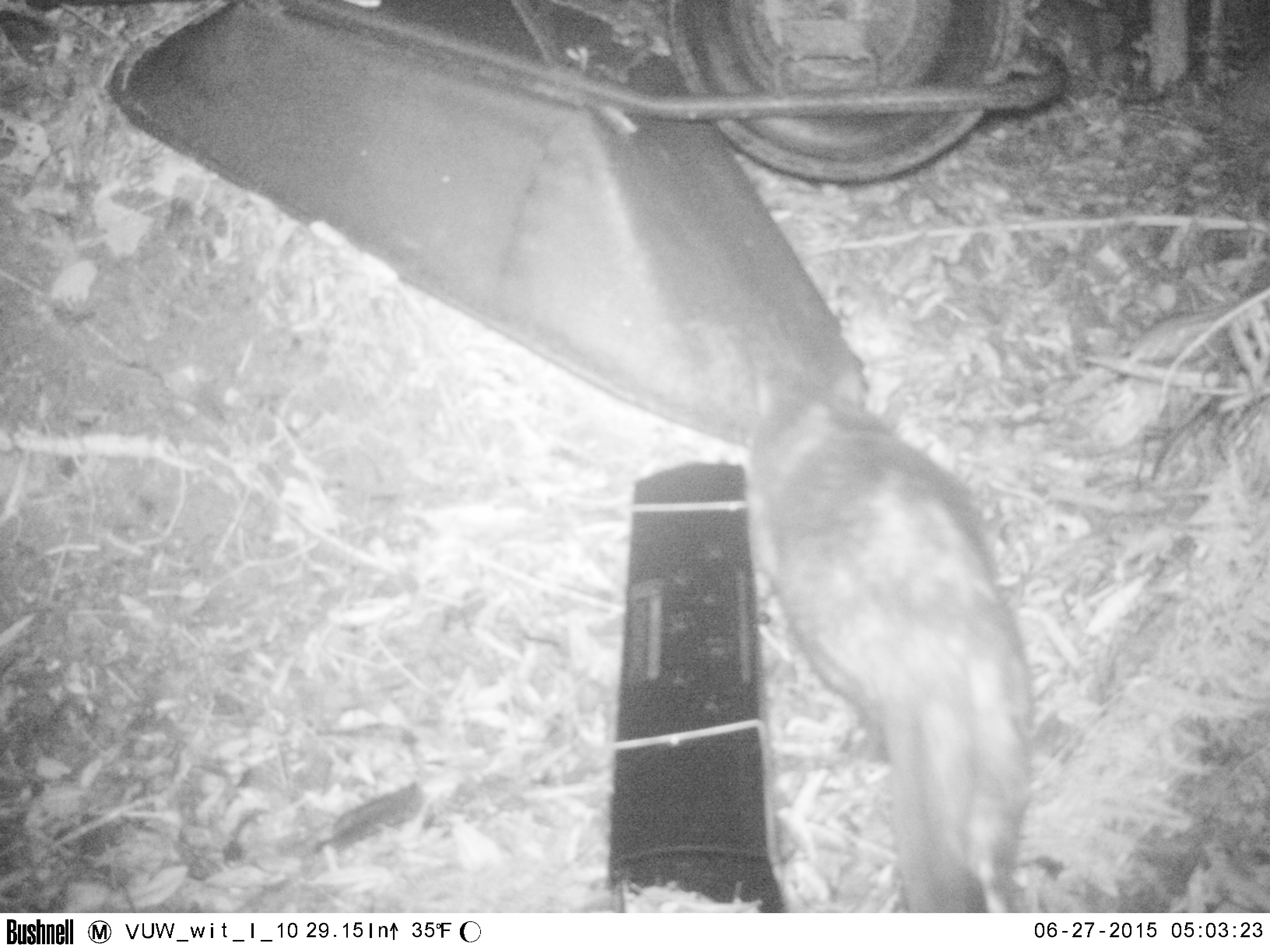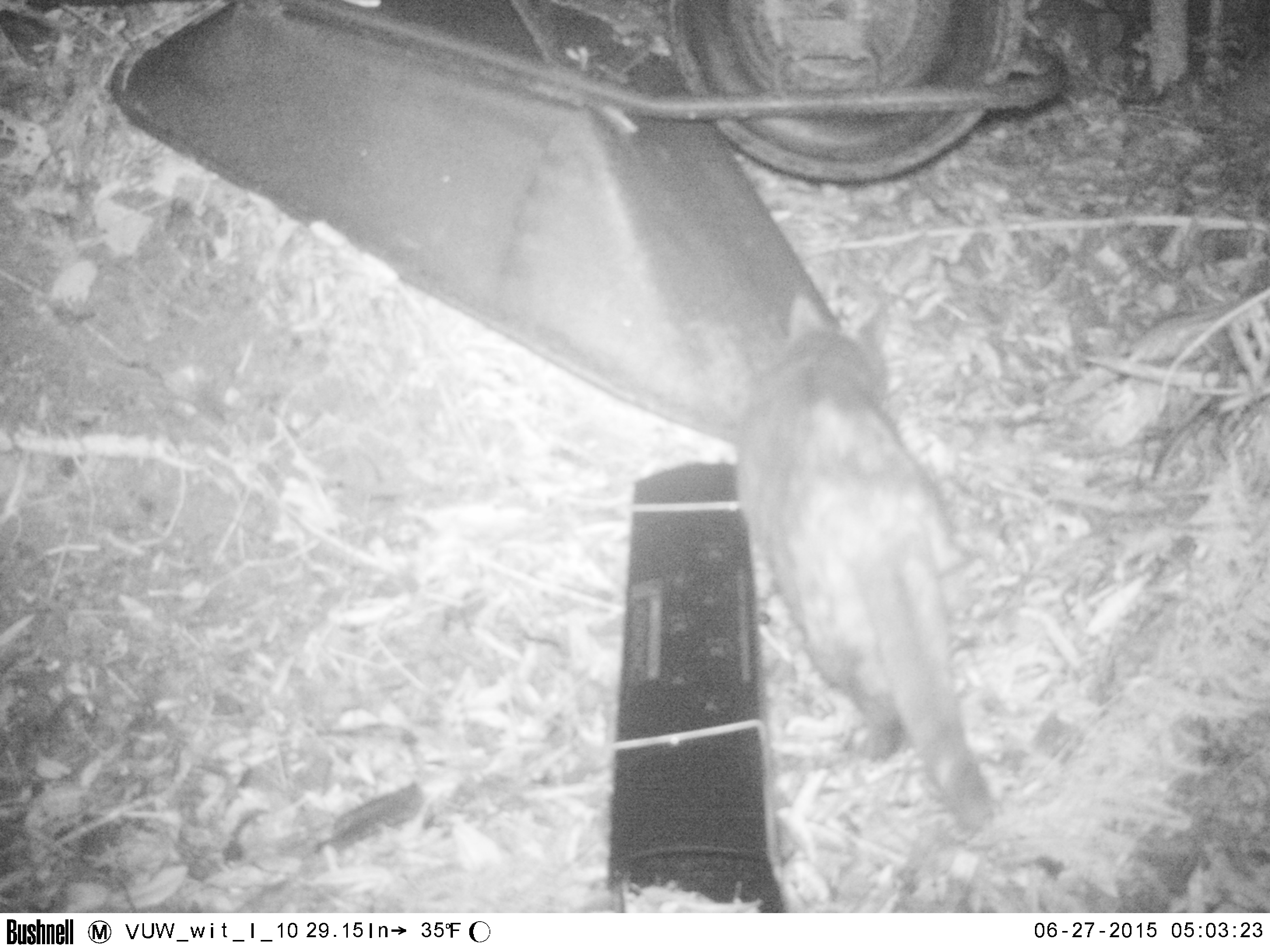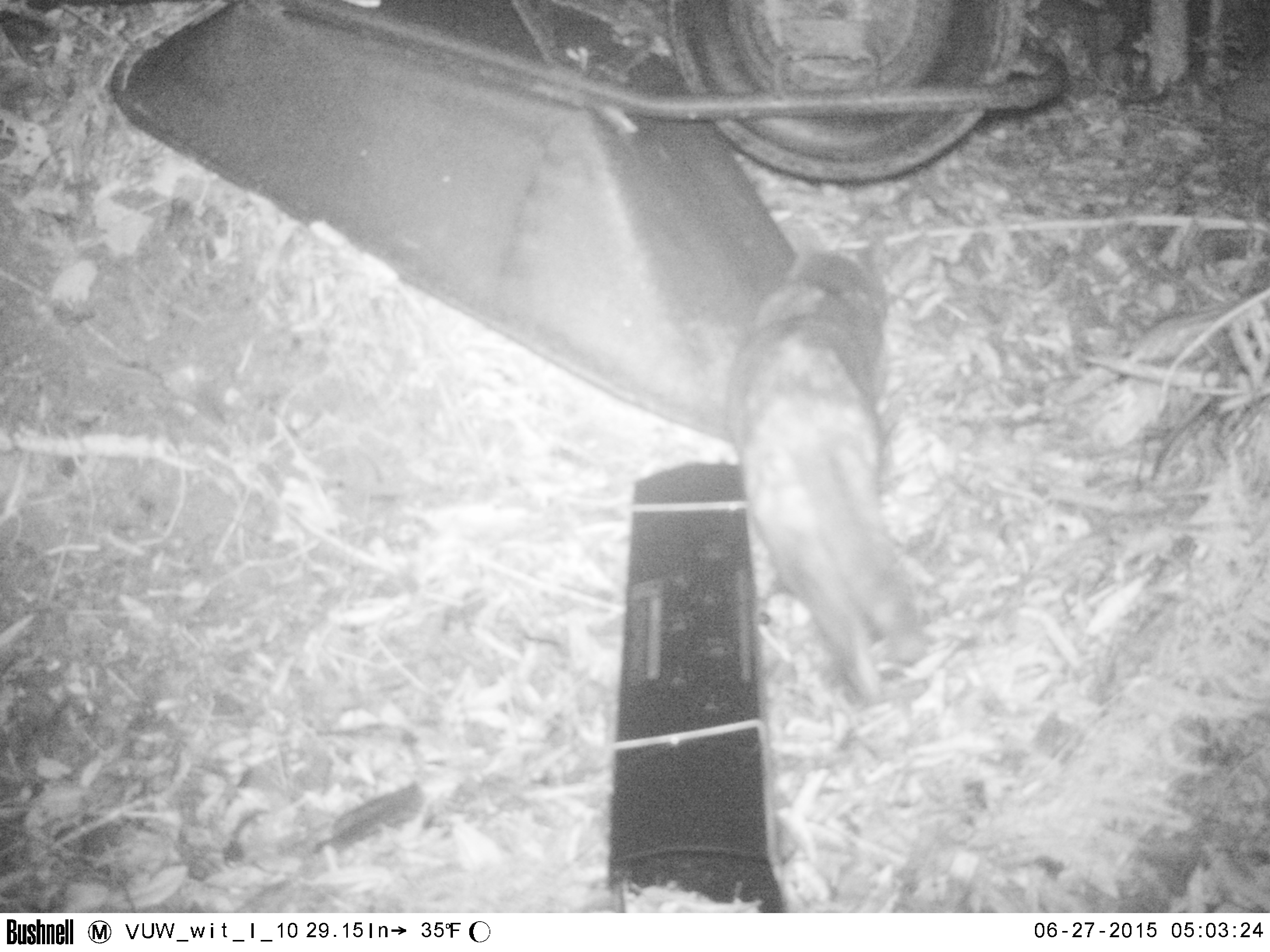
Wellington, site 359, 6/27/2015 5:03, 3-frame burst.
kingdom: Animalia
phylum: Chordata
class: Mammalia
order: Carnivora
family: Felidae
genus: Felis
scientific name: Felis catus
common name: cat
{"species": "cat (Felis catus)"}